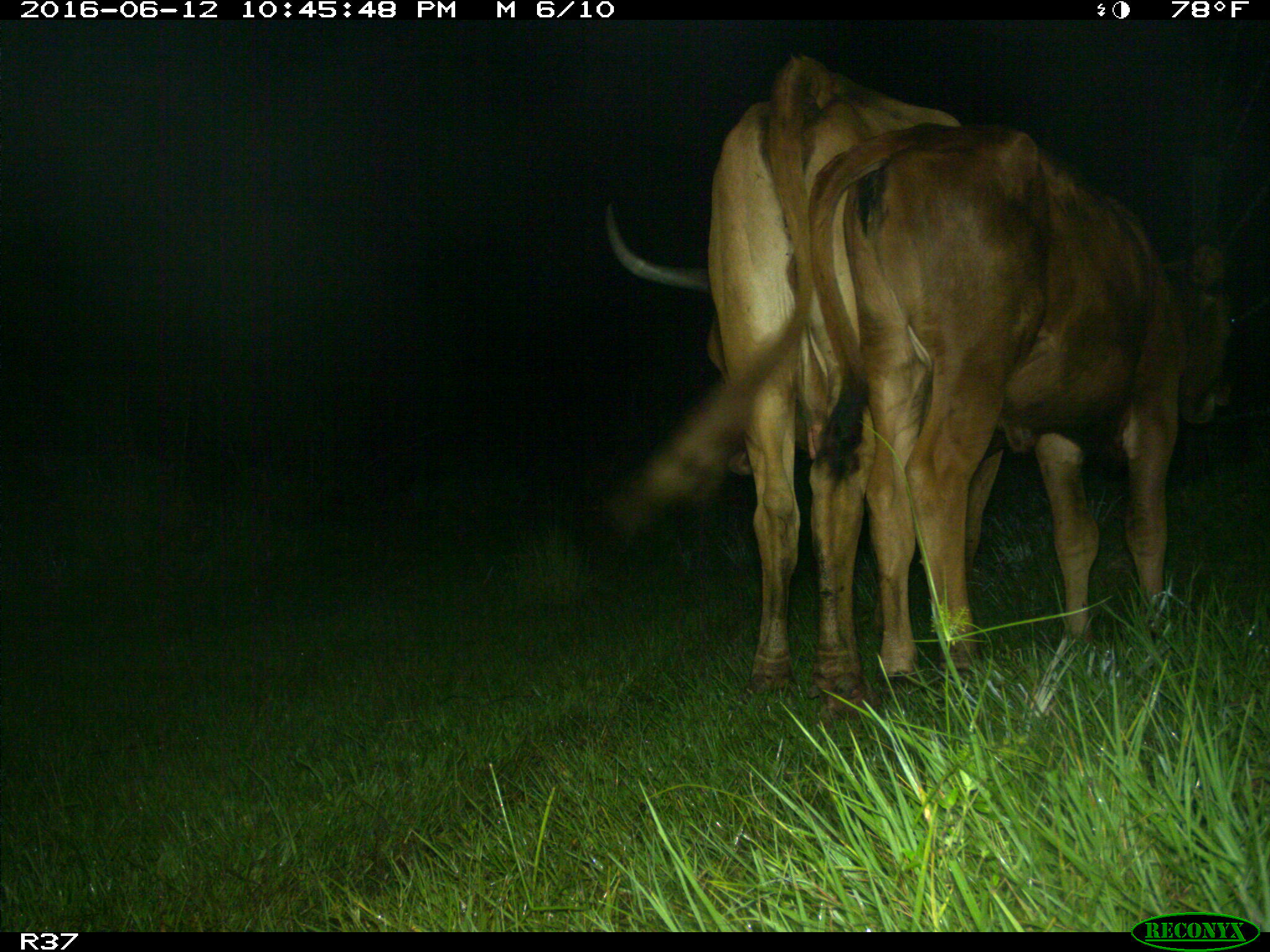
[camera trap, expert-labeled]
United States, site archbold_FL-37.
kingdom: Animalia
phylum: Chordata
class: Mammalia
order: Artiodactyla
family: Bovidae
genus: Bos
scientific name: Bos taurus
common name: domestic cow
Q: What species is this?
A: Bos taurus (domestic cow).